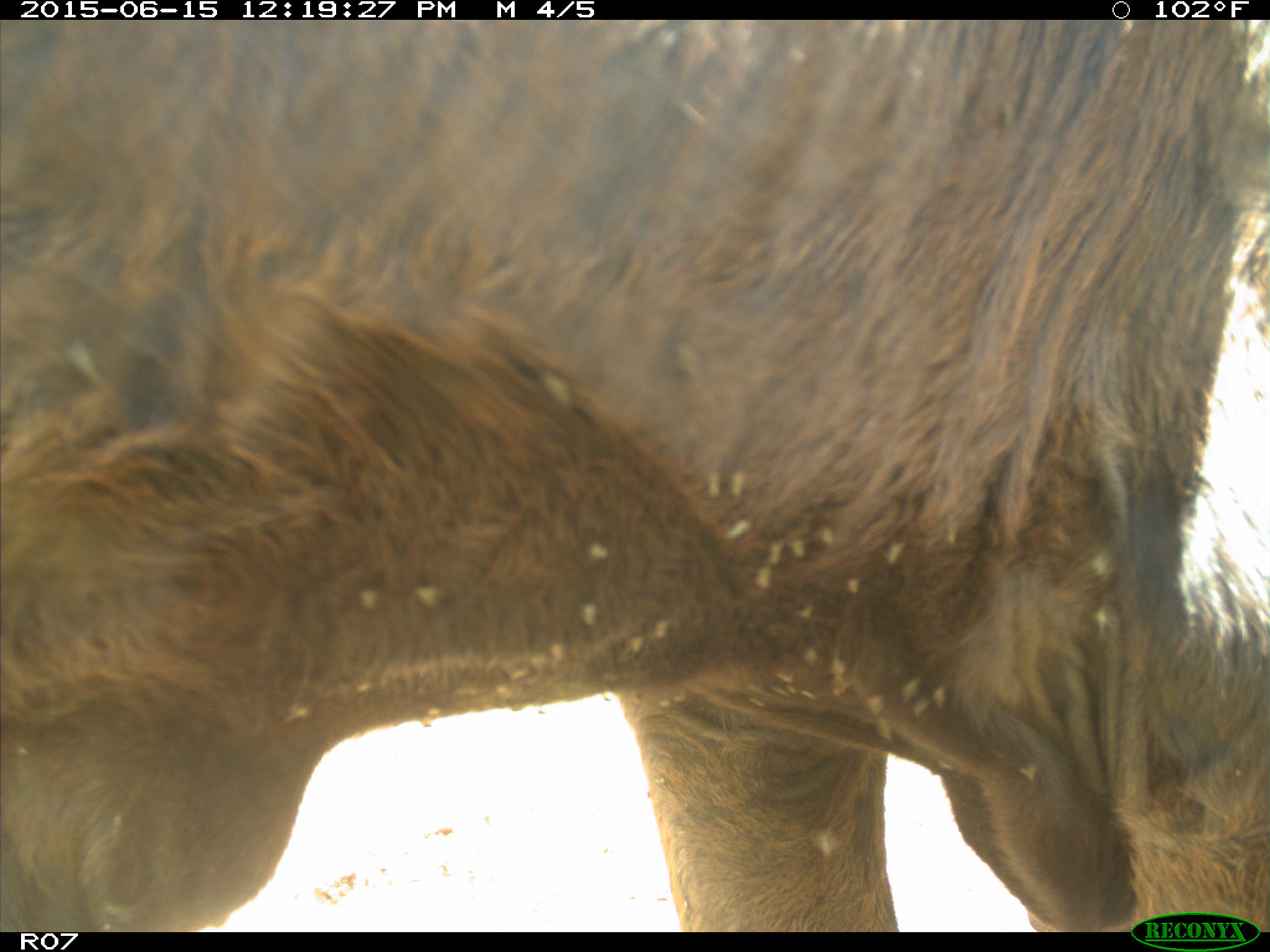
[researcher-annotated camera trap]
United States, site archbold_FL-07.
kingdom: Animalia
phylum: Chordata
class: Mammalia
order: Artiodactyla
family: Bovidae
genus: Bos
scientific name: Bos taurus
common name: domestic cow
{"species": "Bos taurus (domestic cow)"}